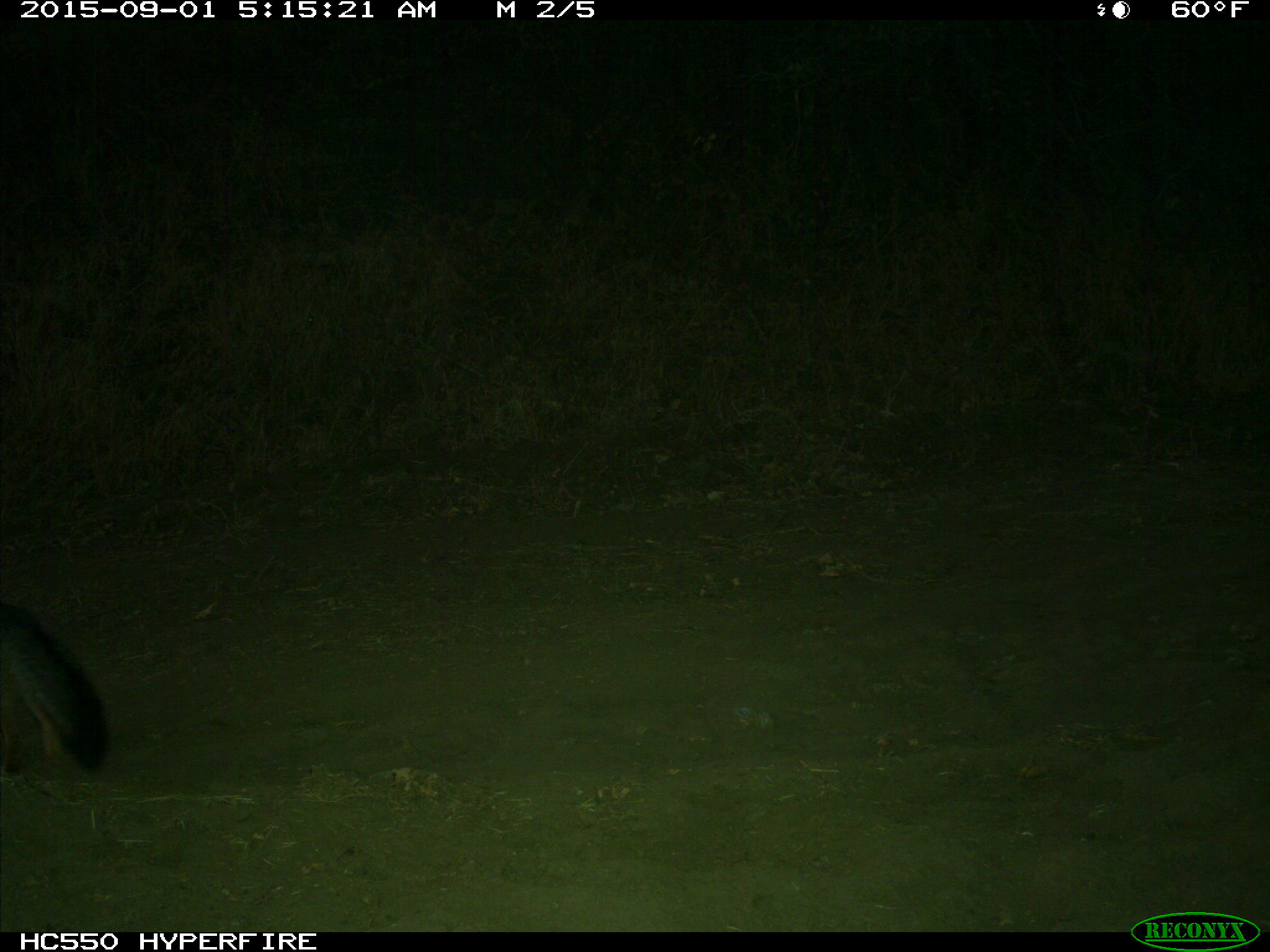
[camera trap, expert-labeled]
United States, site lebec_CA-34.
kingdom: Animalia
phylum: Chordata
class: Mammalia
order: Carnivora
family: Canidae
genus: Urocyon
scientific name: Urocyon cinereoargenteus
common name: gray fox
Urocyon cinereoargenteus (gray fox).